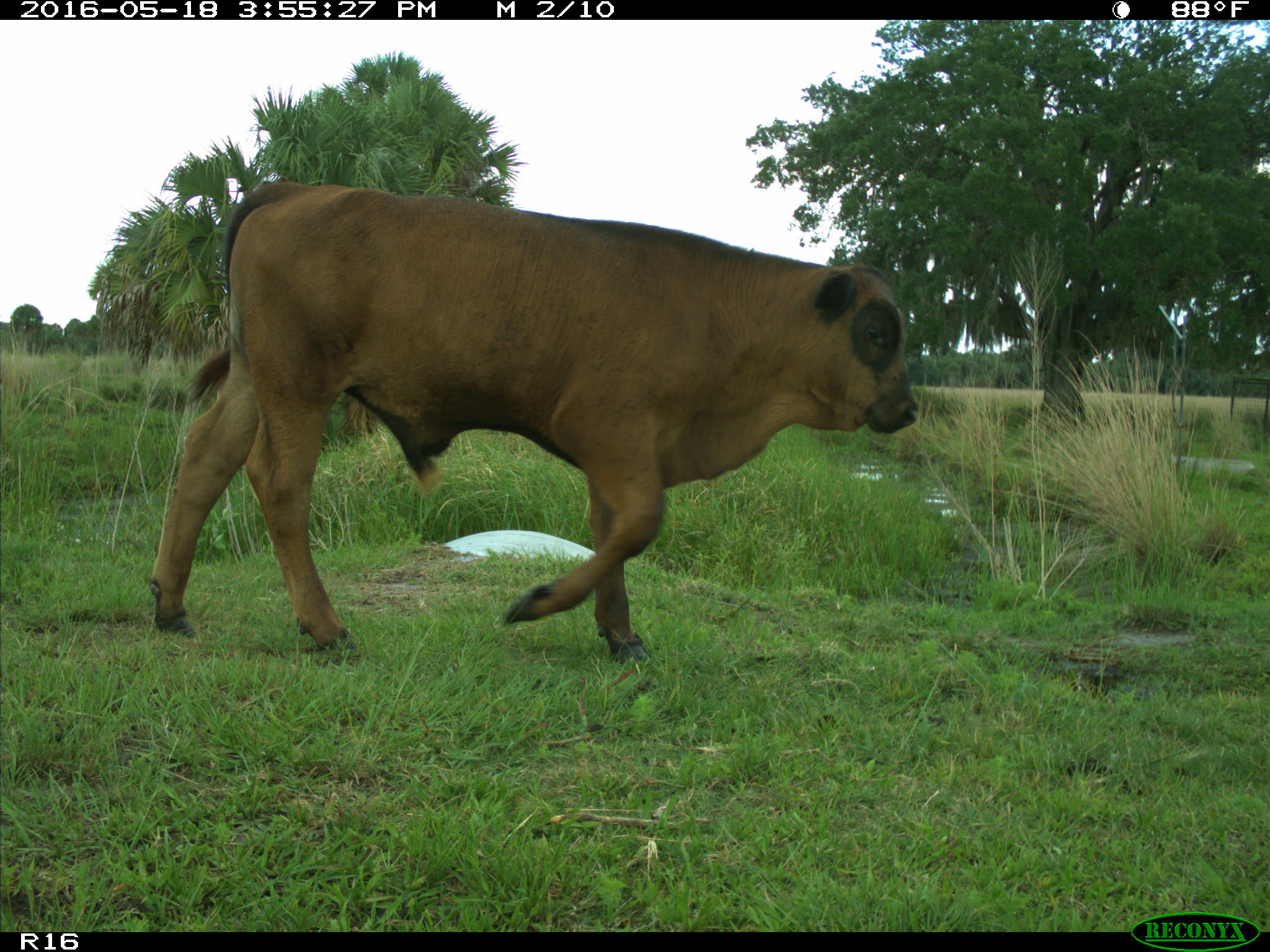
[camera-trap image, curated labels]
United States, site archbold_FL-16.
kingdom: Animalia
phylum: Chordata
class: Mammalia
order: Artiodactyla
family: Bovidae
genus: Bos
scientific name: Bos taurus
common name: domestic cow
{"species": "Bos taurus (domestic cow)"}